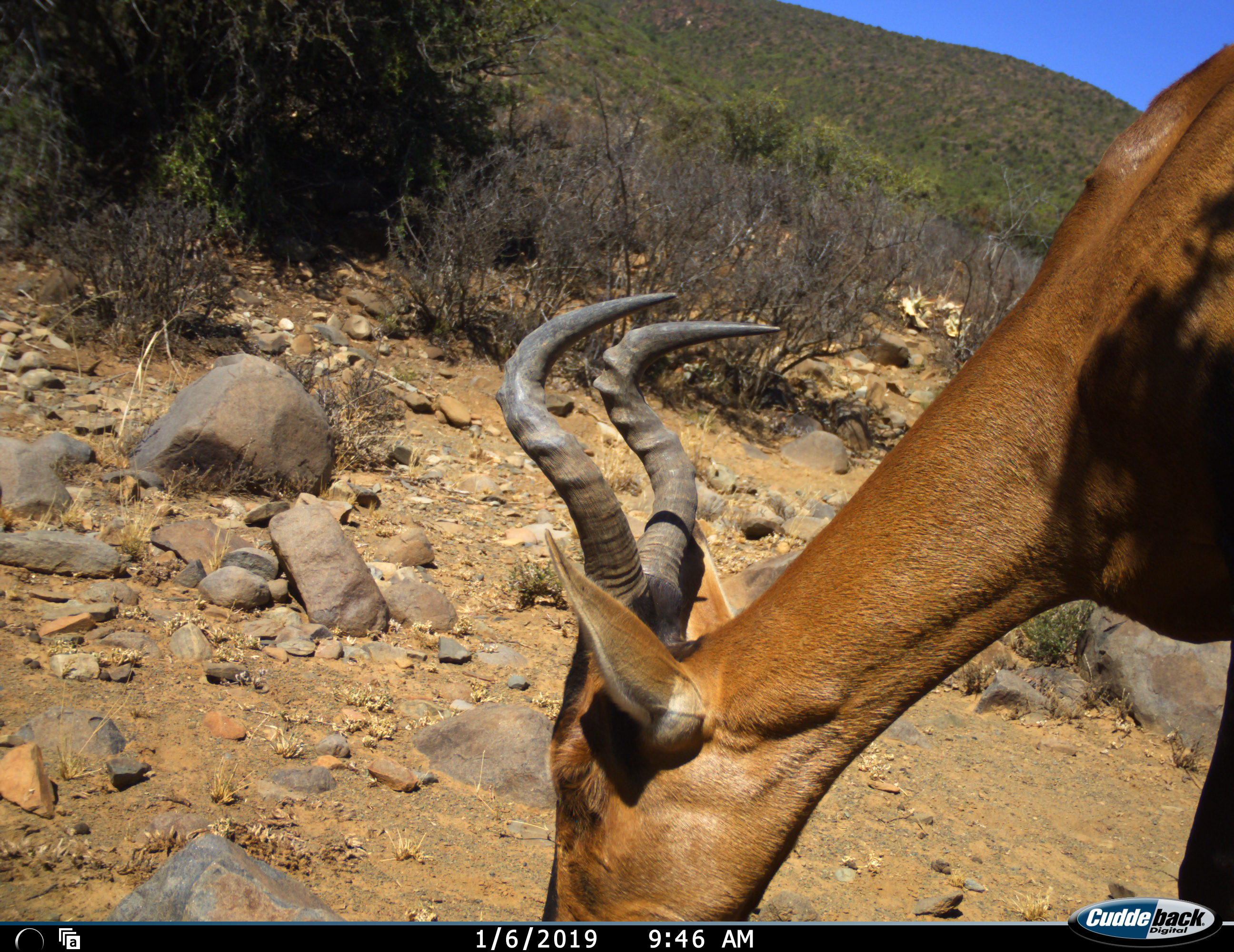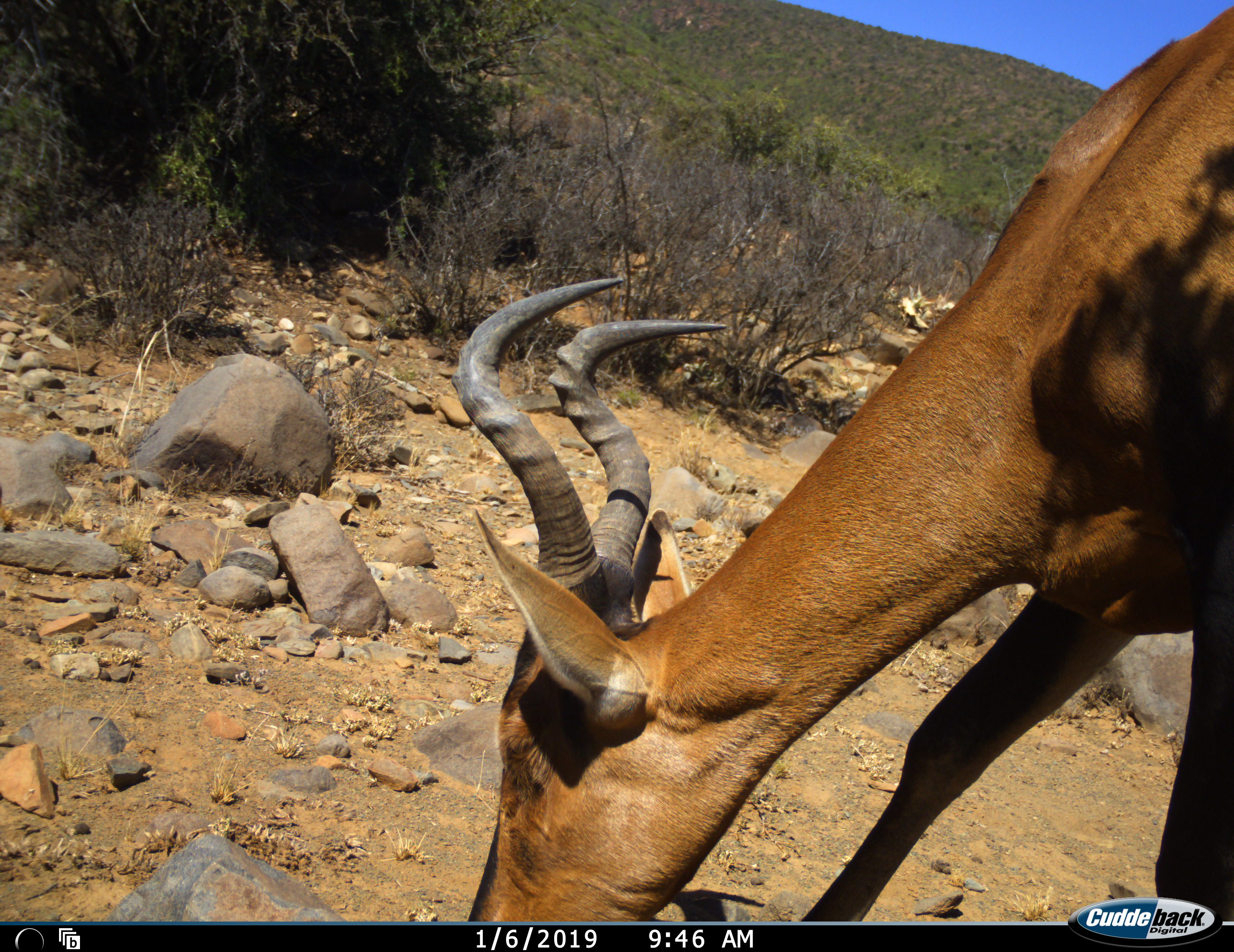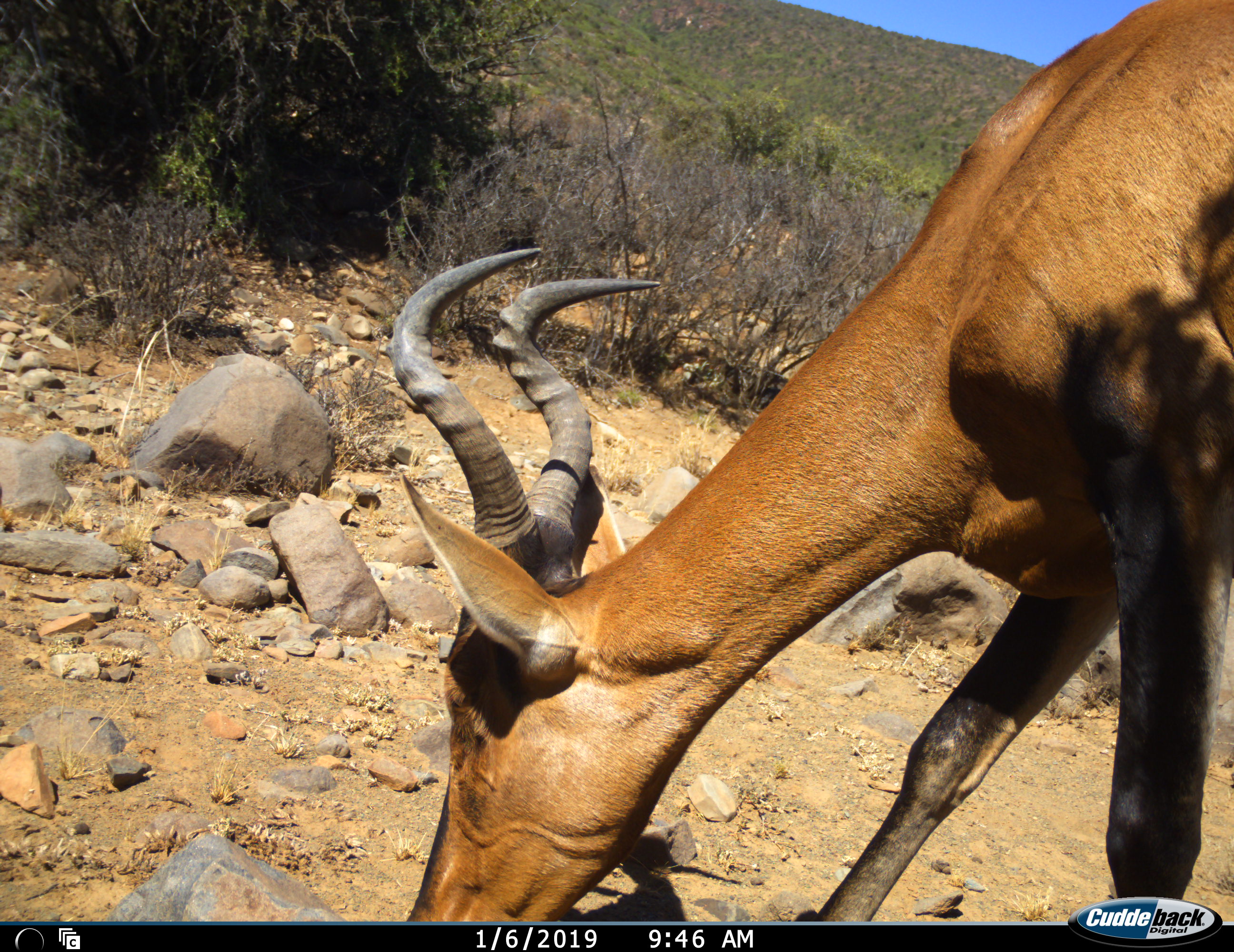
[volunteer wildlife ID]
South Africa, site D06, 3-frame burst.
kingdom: Animalia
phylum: Chordata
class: Mammalia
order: Artiodactyla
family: Bovidae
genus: Alcelaphus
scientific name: Alcelaphus buselaphus caama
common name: red hartebeest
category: hartebeestred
Hartebeestred (red hartebeest) (Alcelaphus buselaphus caama), count 1. Behavior (volunteer vote fractions): standing 0%, resting 0%, moving 11%, interacting 0%. Young present (vote fraction): 0%. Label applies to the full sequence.